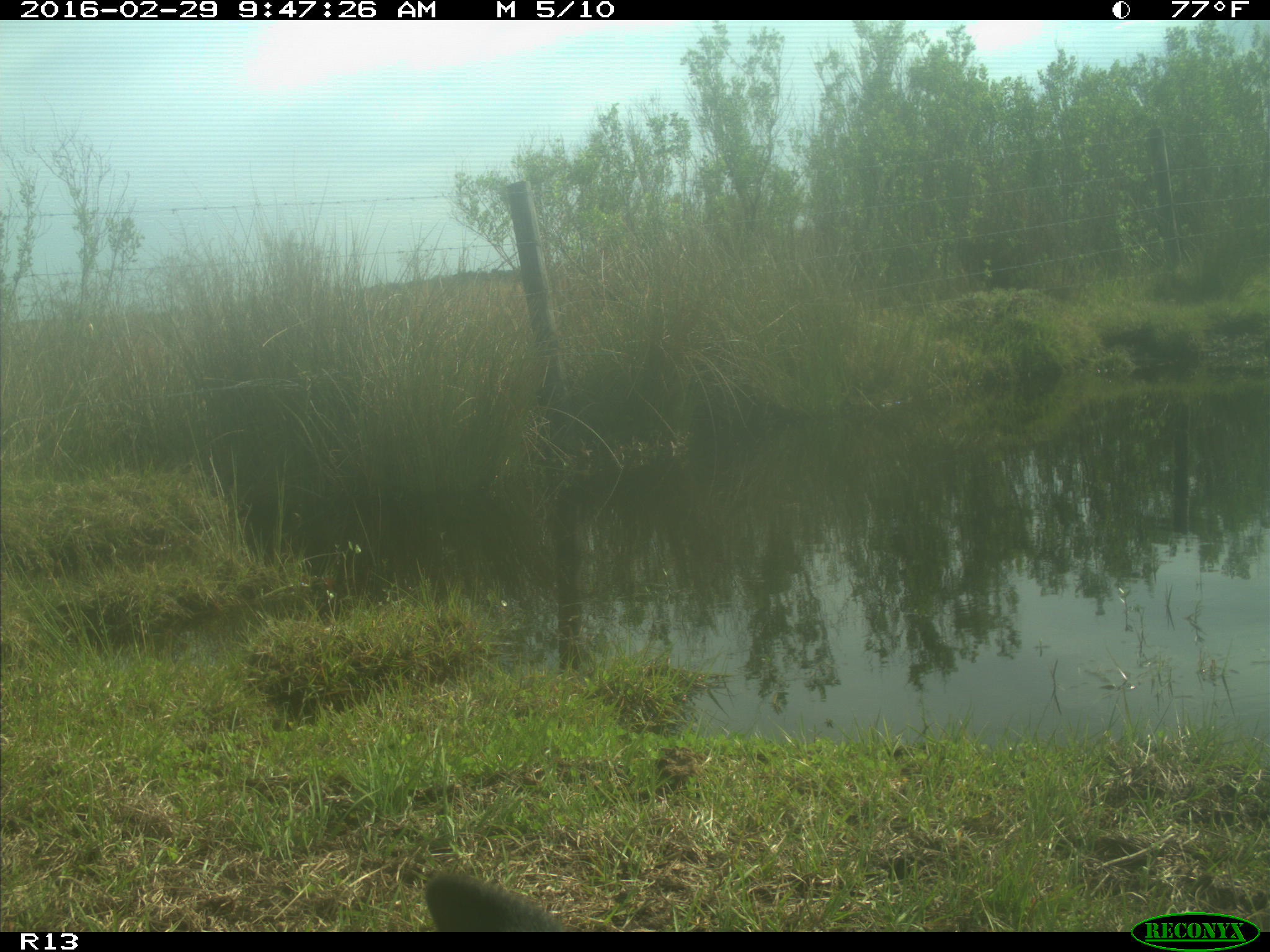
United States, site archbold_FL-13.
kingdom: Animalia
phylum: Chordata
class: Mammalia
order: Artiodactyla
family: Bovidae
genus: Bos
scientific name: Bos taurus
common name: domestic cow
Bos taurus (domestic cow).